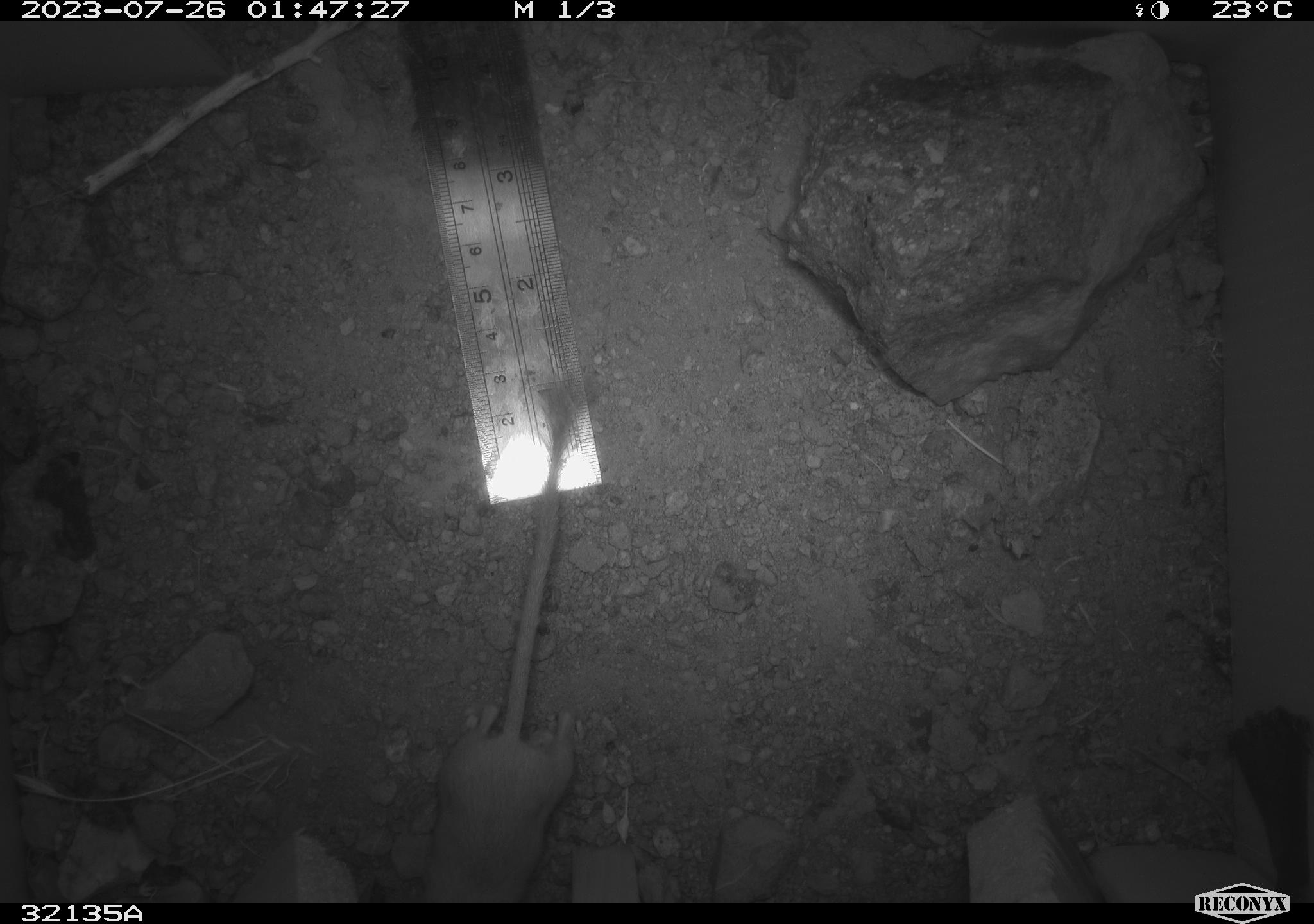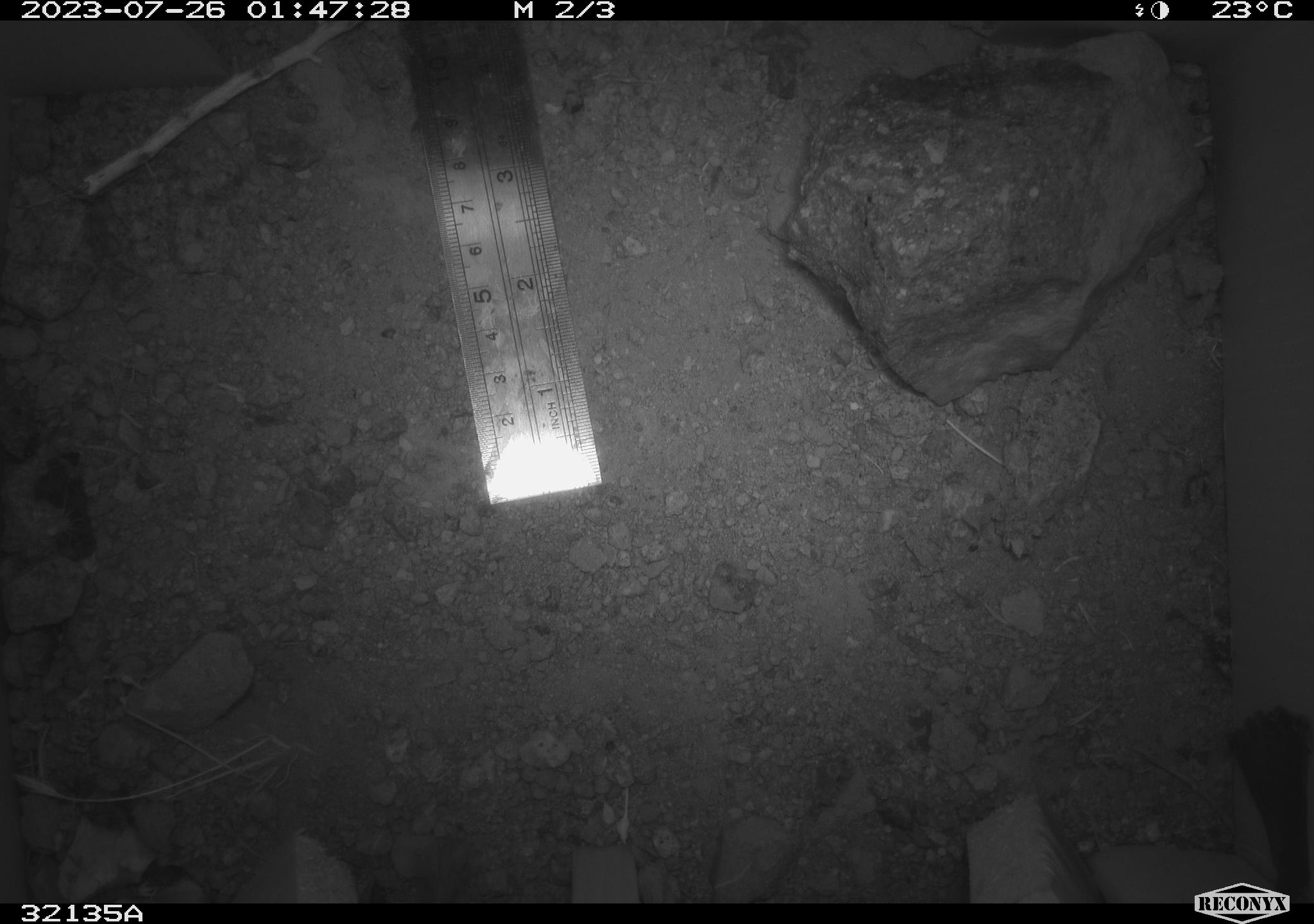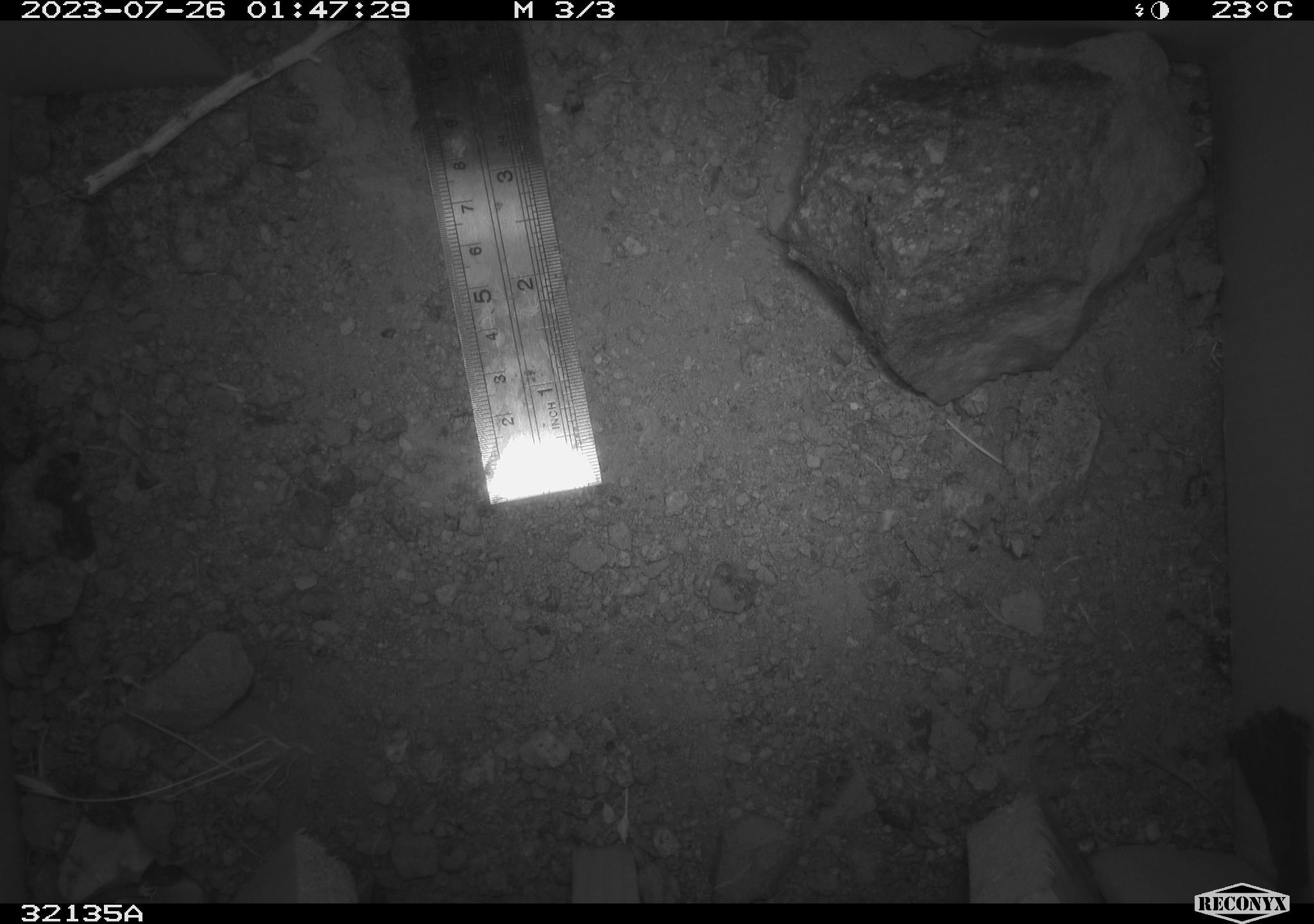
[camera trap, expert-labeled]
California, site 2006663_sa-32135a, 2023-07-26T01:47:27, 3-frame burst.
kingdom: Animalia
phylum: Chordata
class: Mammalia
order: Rodentia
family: Heteromyidae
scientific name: Heteromyidae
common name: kangaroo rats and pocket mice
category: heteromyidae family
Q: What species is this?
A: Heteromyidae family (kangaroo rats and pocket mice) (Heteromyidae).